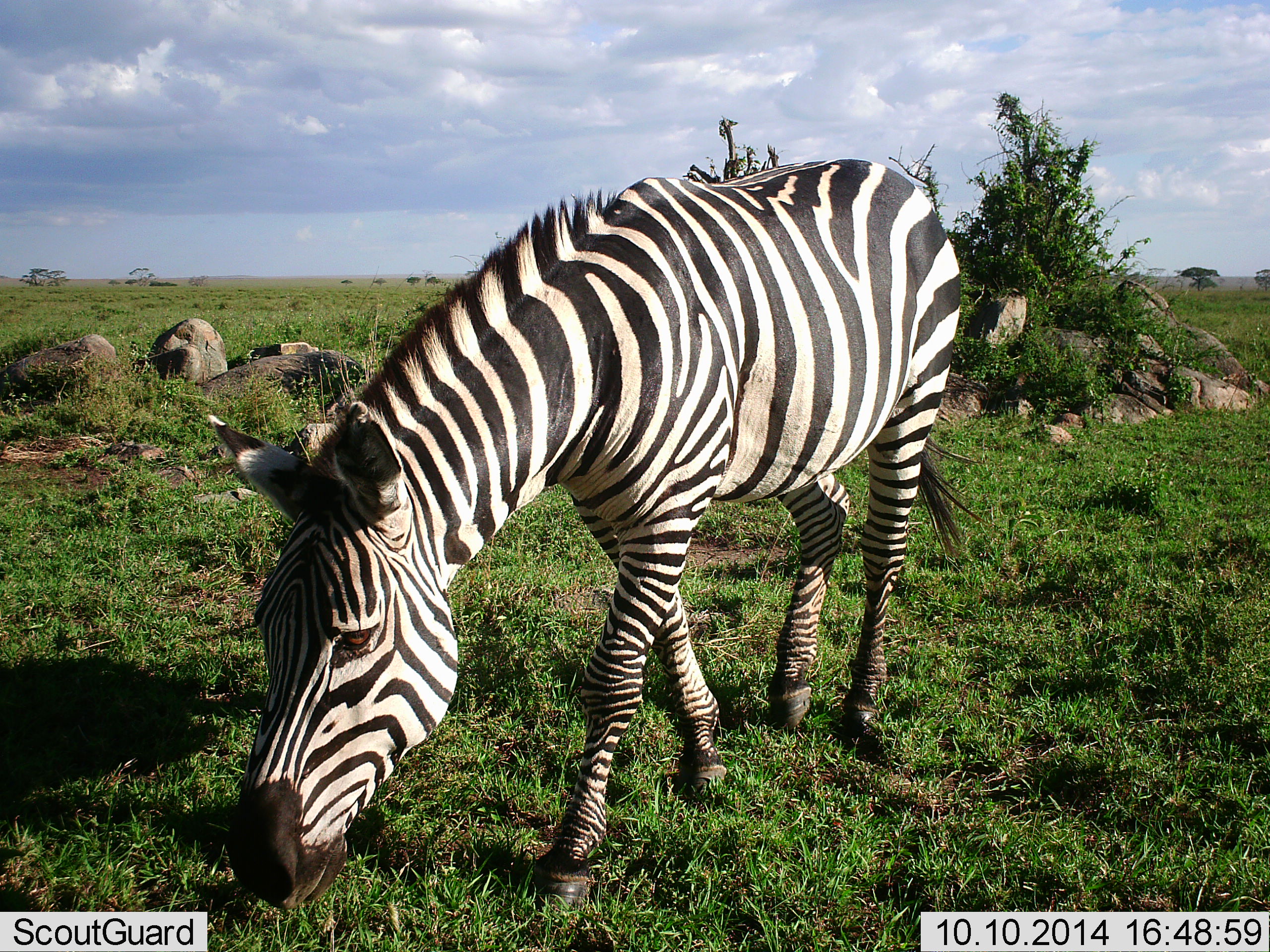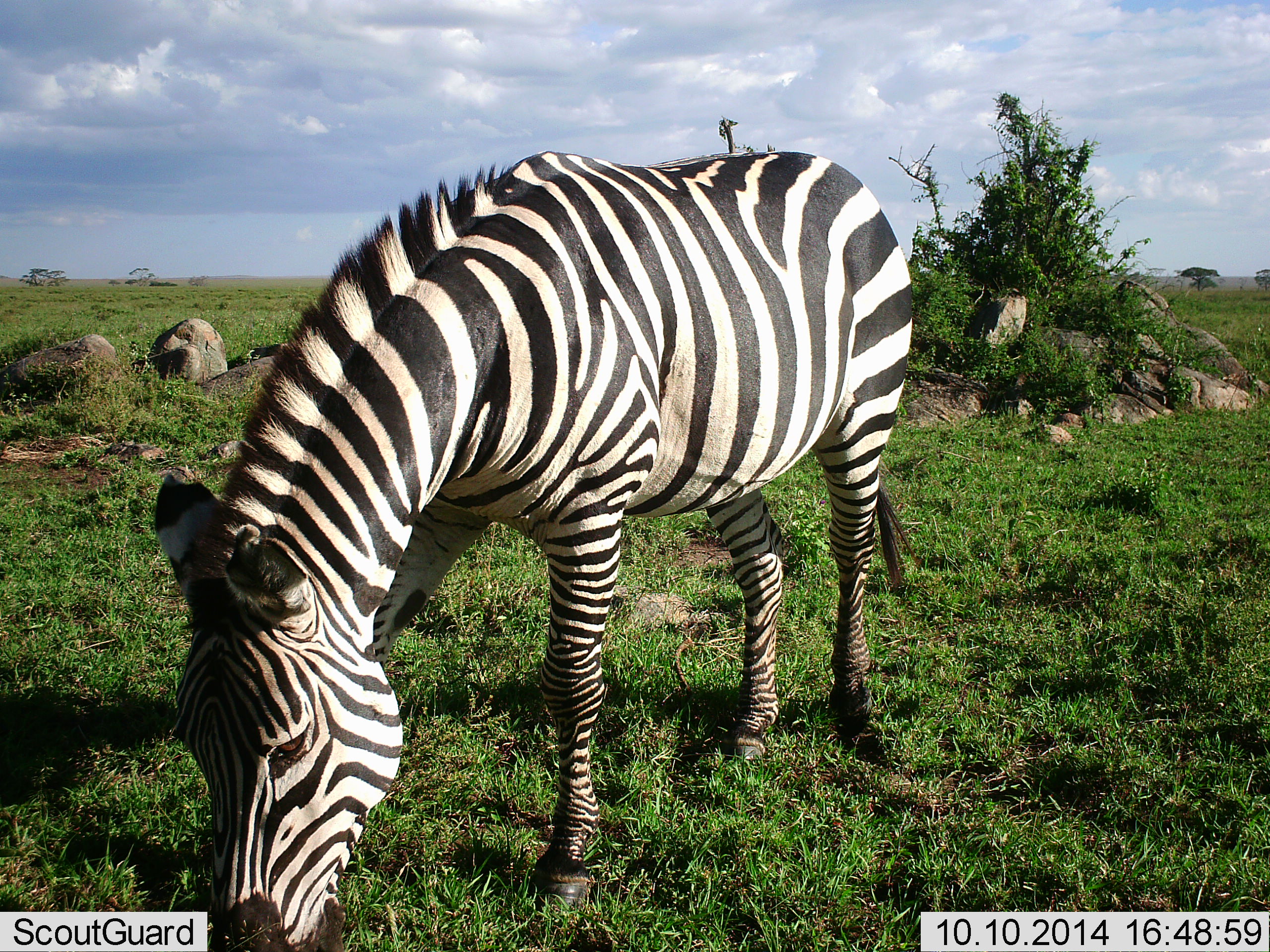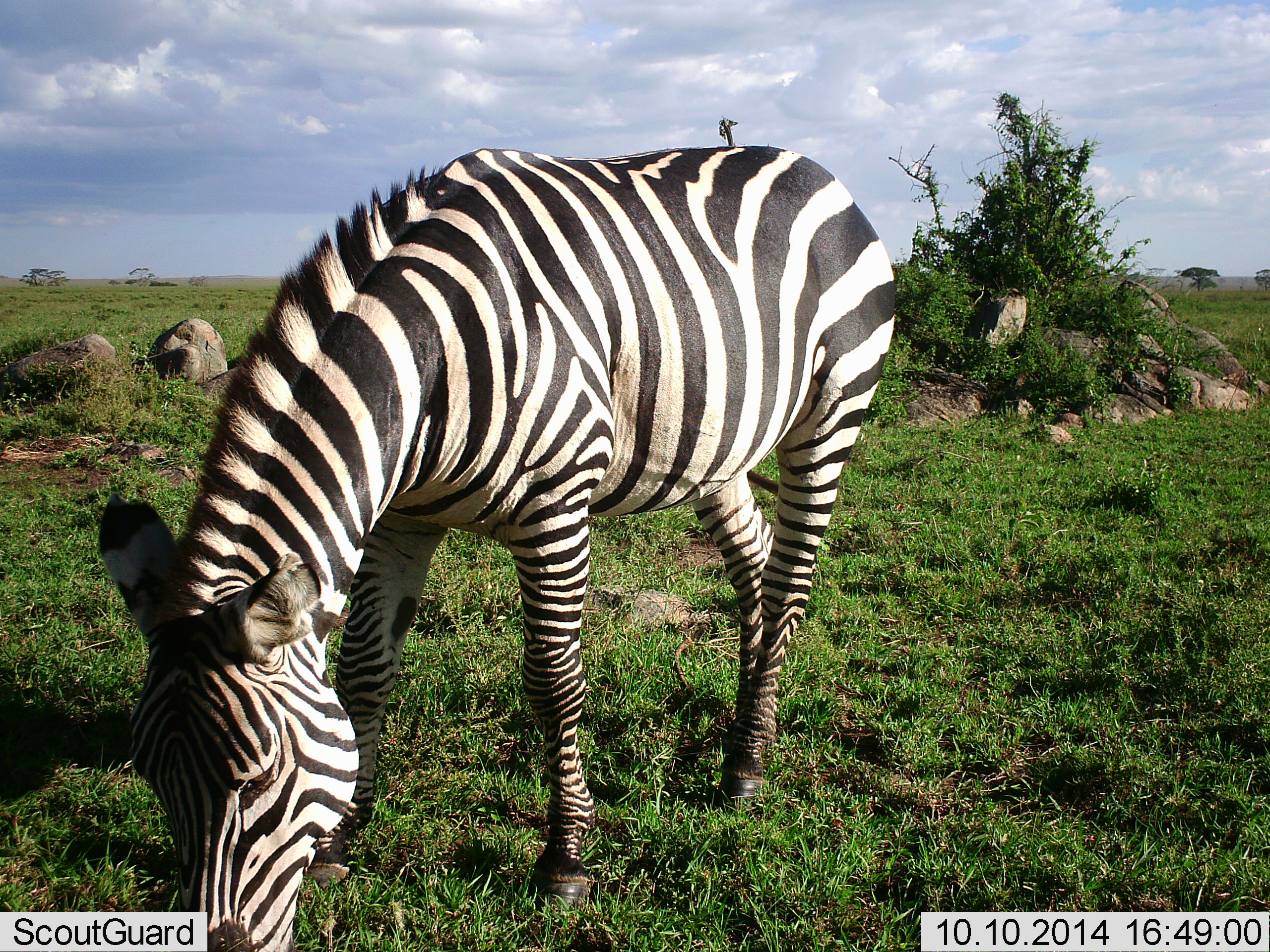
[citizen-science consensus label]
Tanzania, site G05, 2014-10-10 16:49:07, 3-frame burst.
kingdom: Animalia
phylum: Chordata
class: Mammalia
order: Perissodactyla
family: Equidae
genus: Equus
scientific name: Equus quagga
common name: plains zebra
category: zebra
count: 1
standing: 10%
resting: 10%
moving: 40%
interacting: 0%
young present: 0%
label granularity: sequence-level